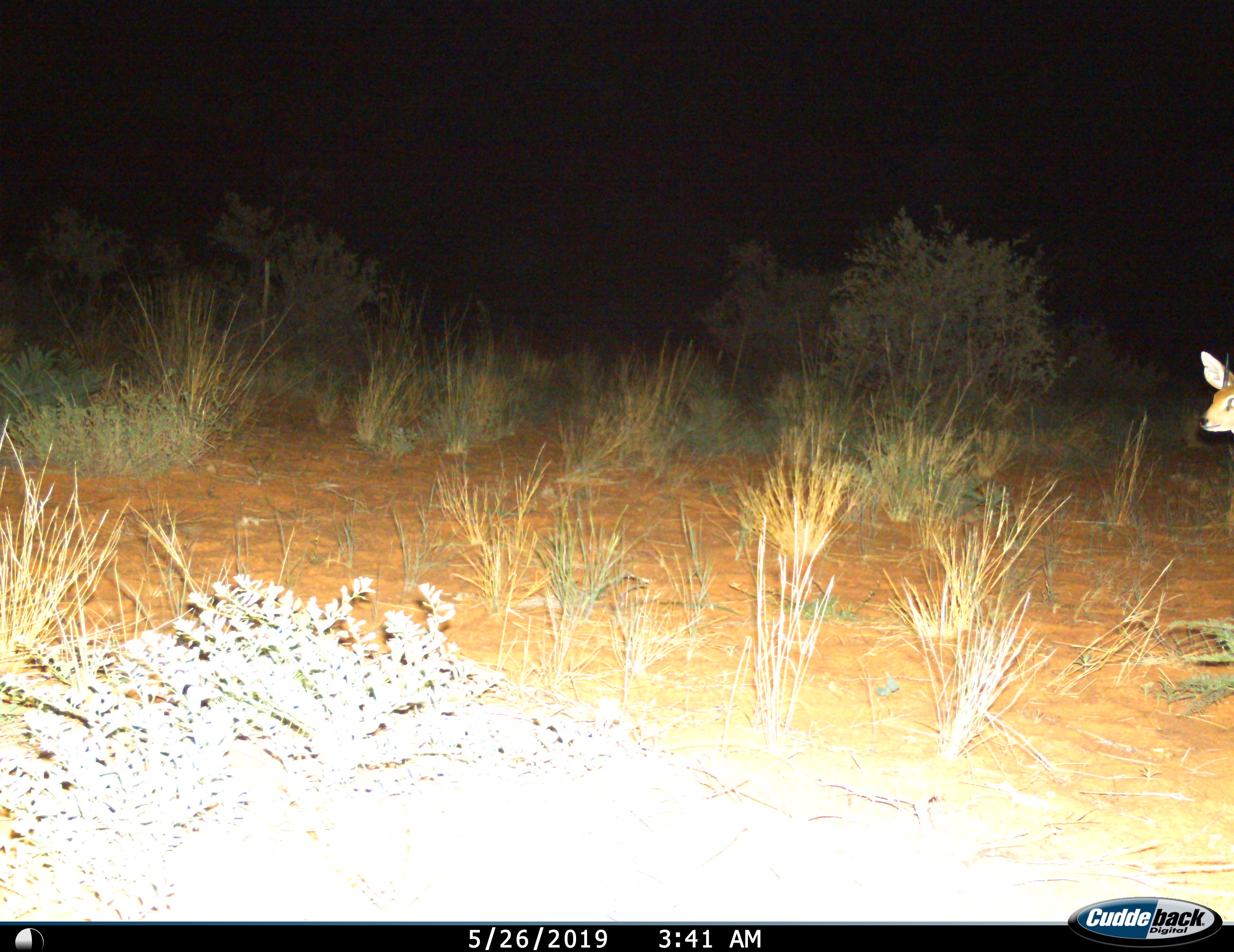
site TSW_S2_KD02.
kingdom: Animalia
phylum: Chordata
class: Mammalia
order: Artiodactyla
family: Bovidae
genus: Raphicerus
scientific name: Raphicerus campestris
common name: steenbok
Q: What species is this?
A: Steenbok (Raphicerus campestris).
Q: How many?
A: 1.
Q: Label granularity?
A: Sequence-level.